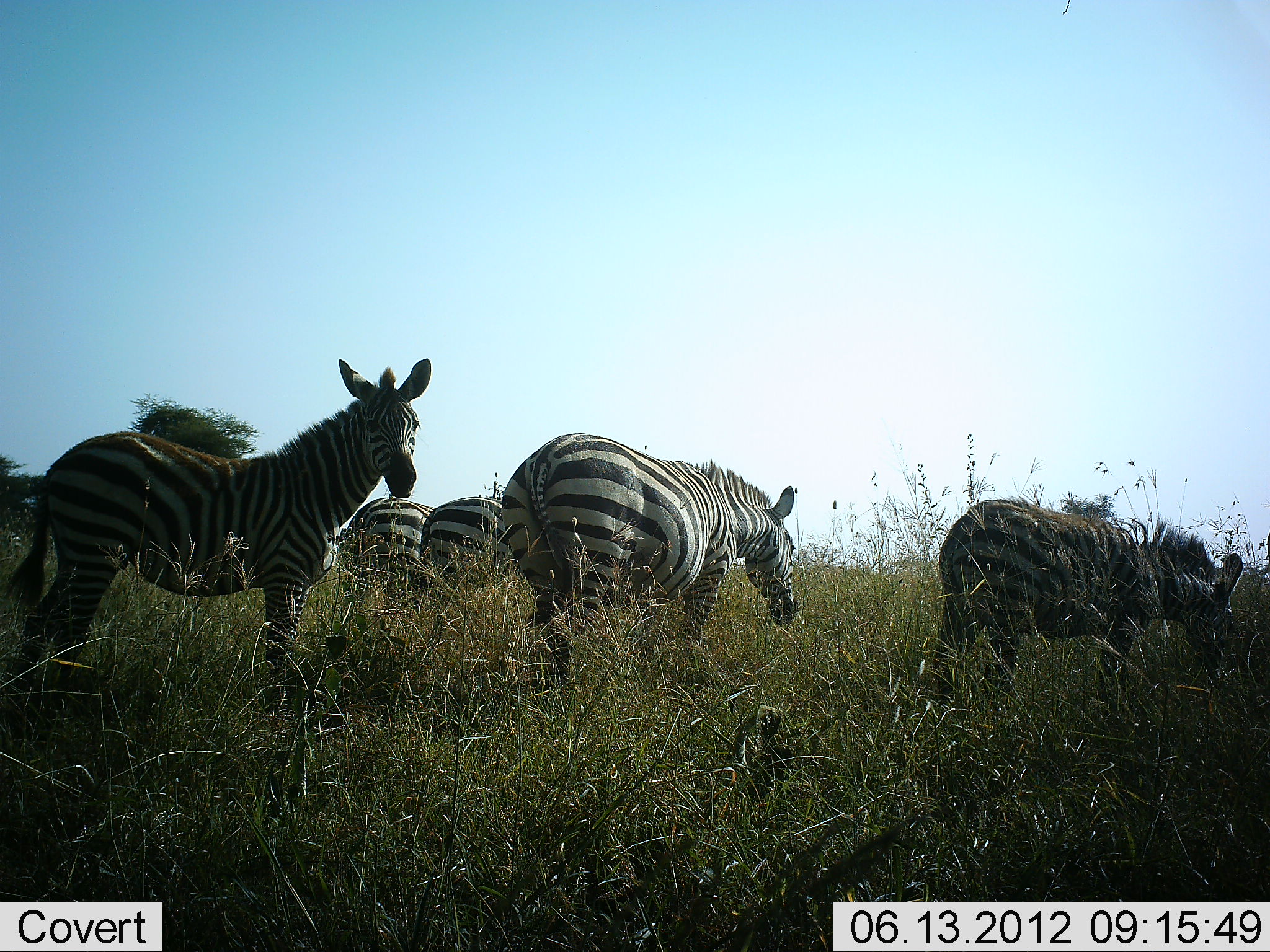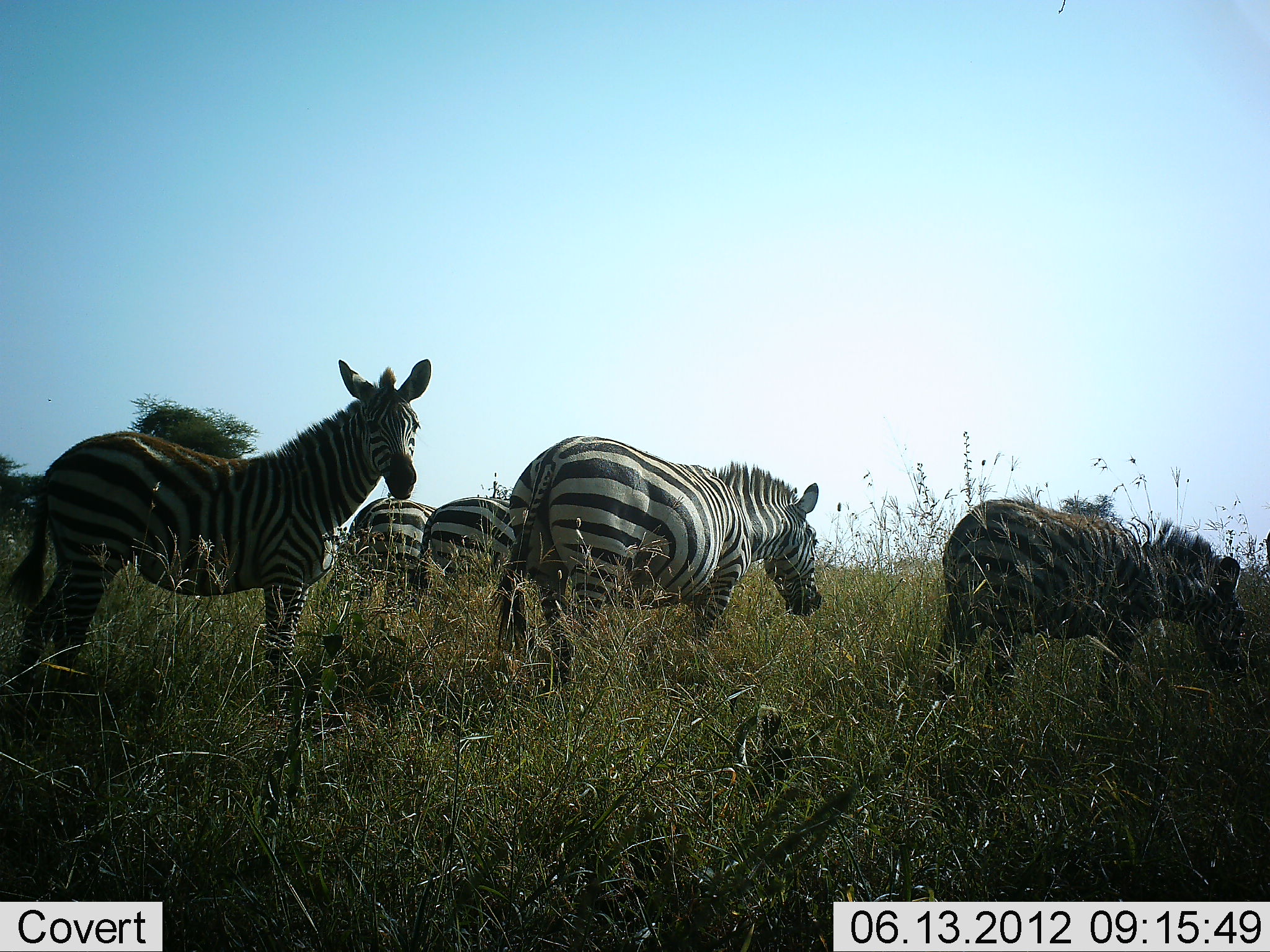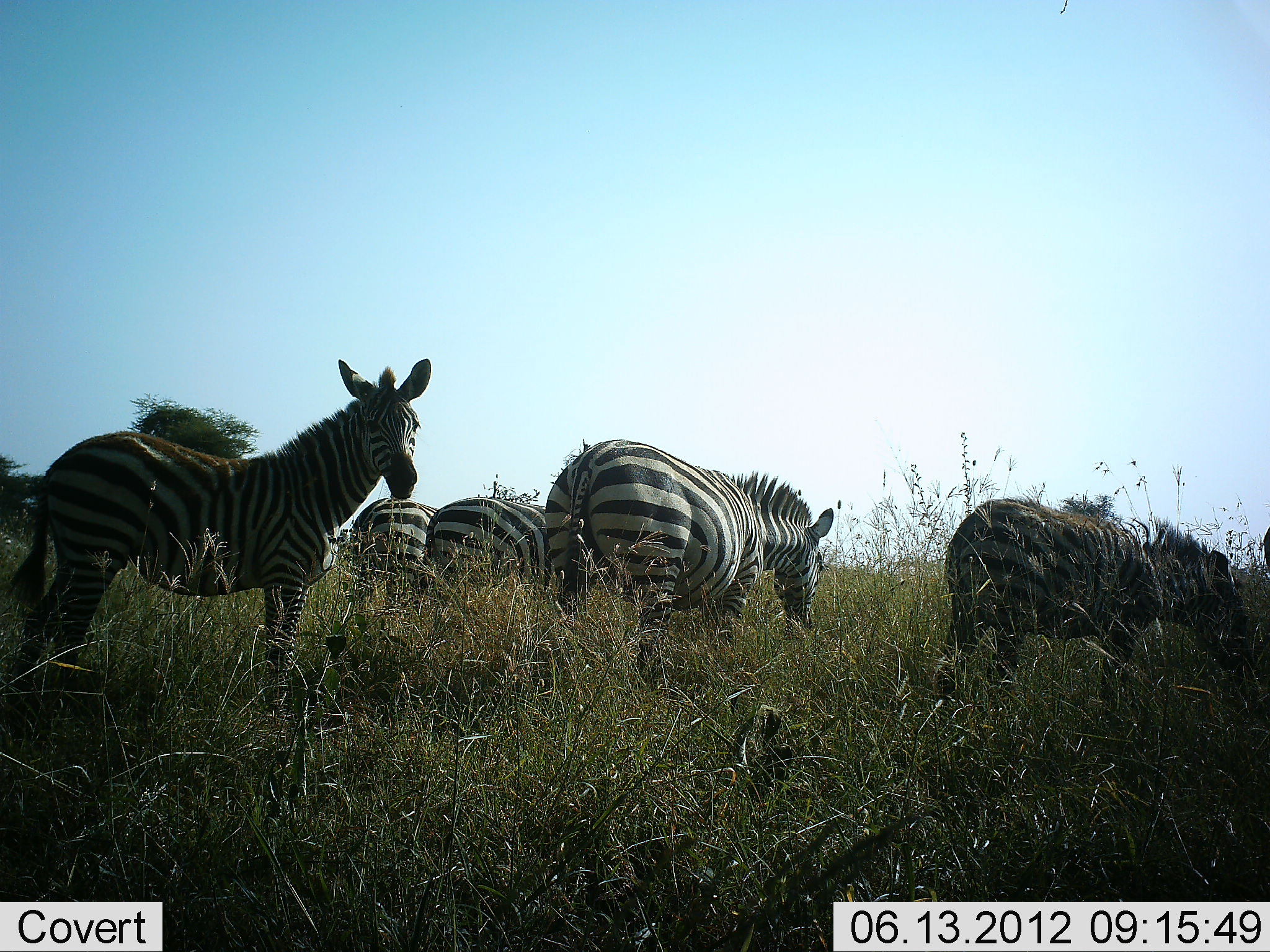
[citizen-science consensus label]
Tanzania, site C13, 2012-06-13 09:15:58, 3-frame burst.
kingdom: Animalia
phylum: Chordata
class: Mammalia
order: Perissodactyla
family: Equidae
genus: Equus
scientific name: Equus quagga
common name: plains zebra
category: zebra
Zebra (plains zebra) (Equus quagga), count 5. Behavior (volunteer vote fractions): standing 90%, resting 0%, moving 40%, interacting 0%. Young present (vote fraction): 0%. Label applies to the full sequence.